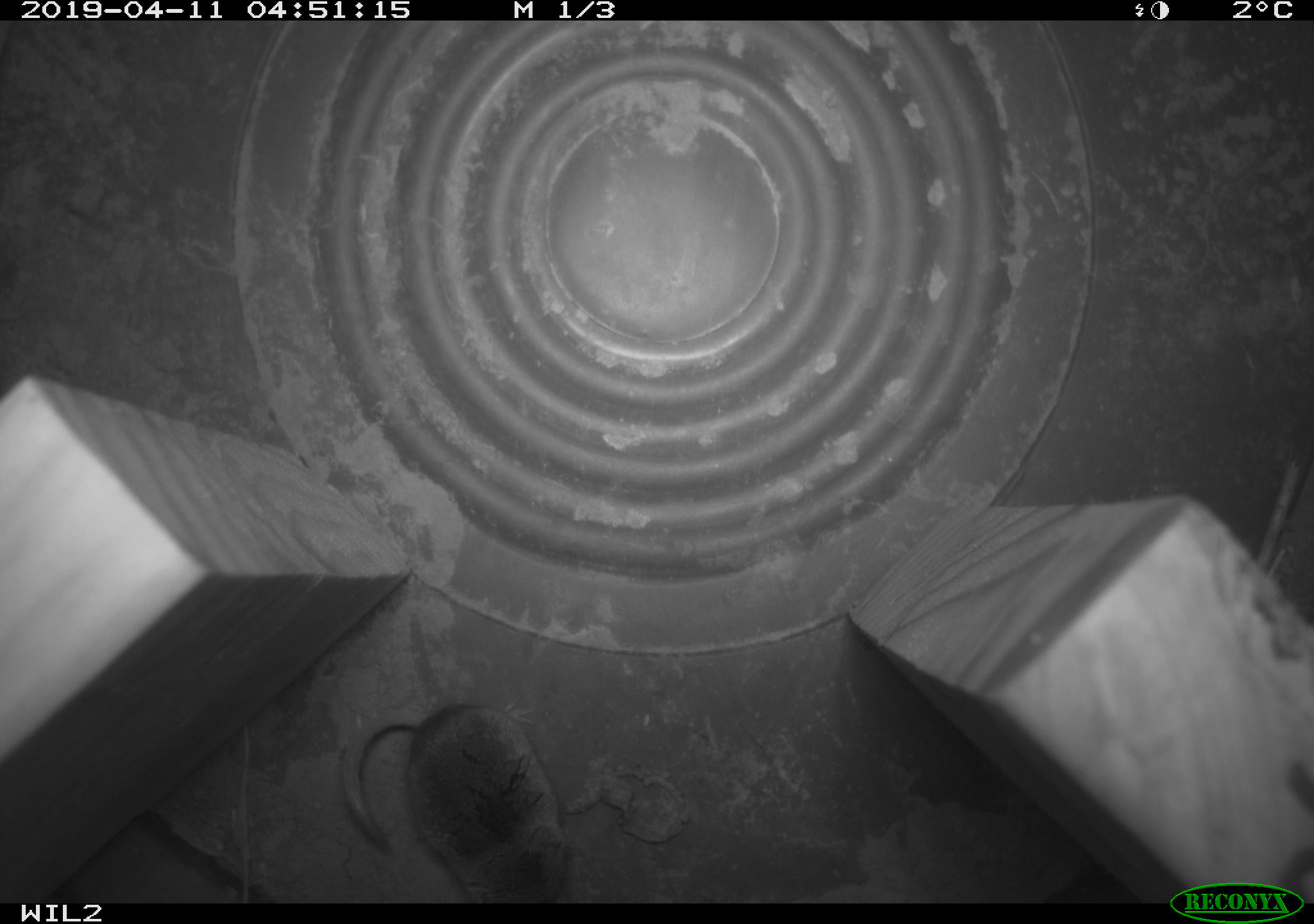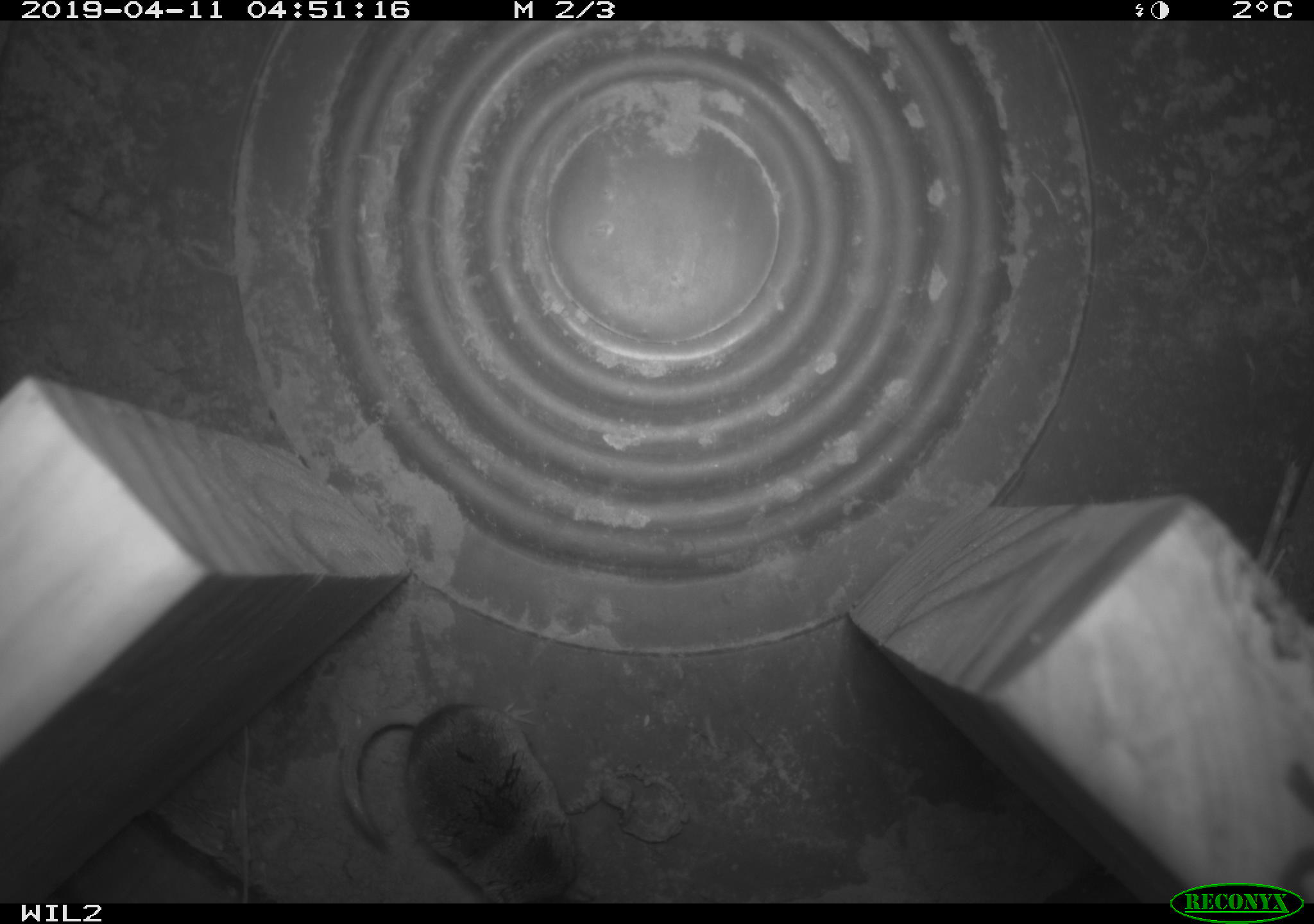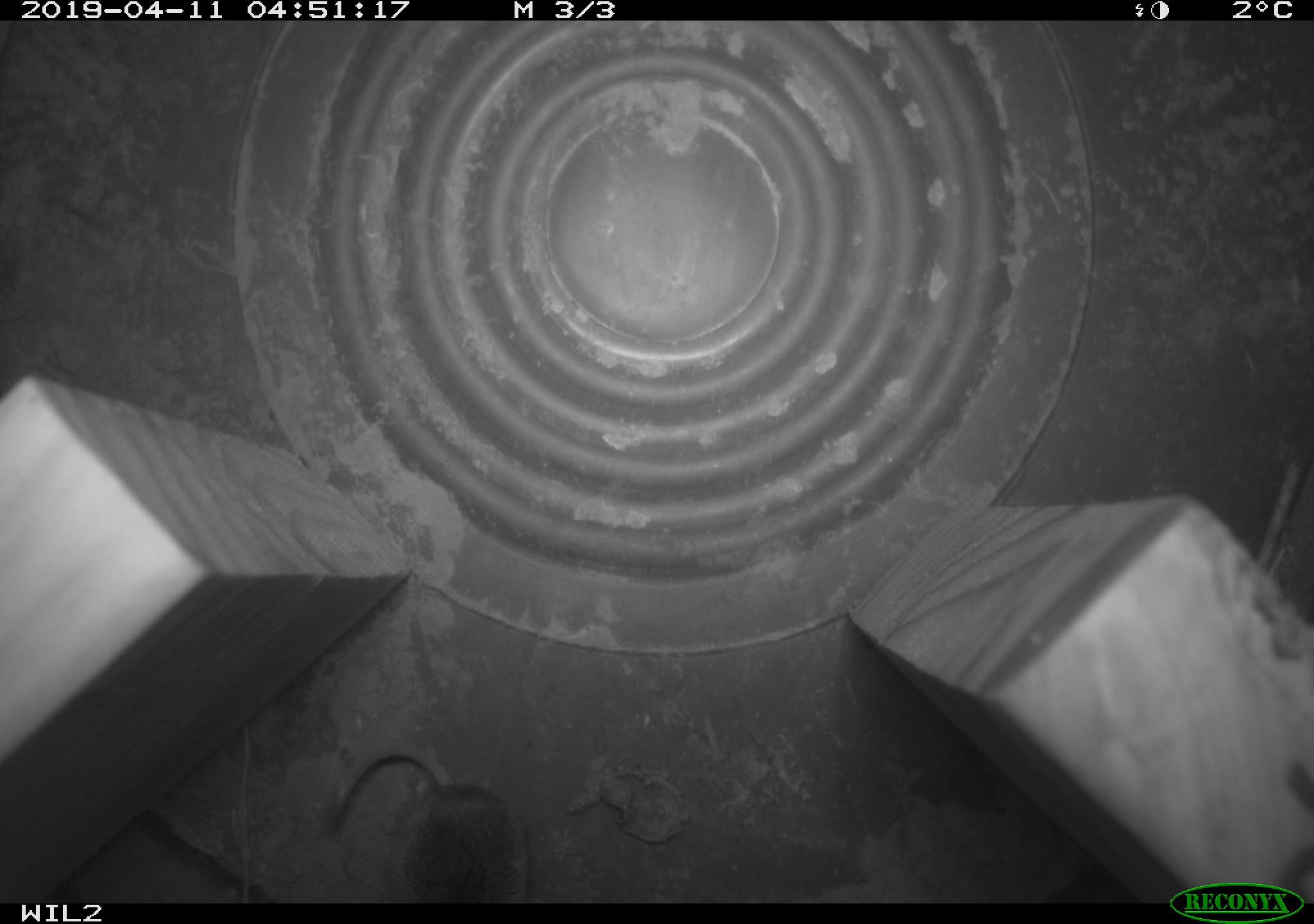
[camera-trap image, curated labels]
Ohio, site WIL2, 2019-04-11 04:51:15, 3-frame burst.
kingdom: Animalia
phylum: Chordata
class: Mammalia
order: Eulipotyphla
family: Soricidae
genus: Sorex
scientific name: Sorex cinereus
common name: masked shrew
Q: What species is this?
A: Masked shrew (Sorex cinereus).